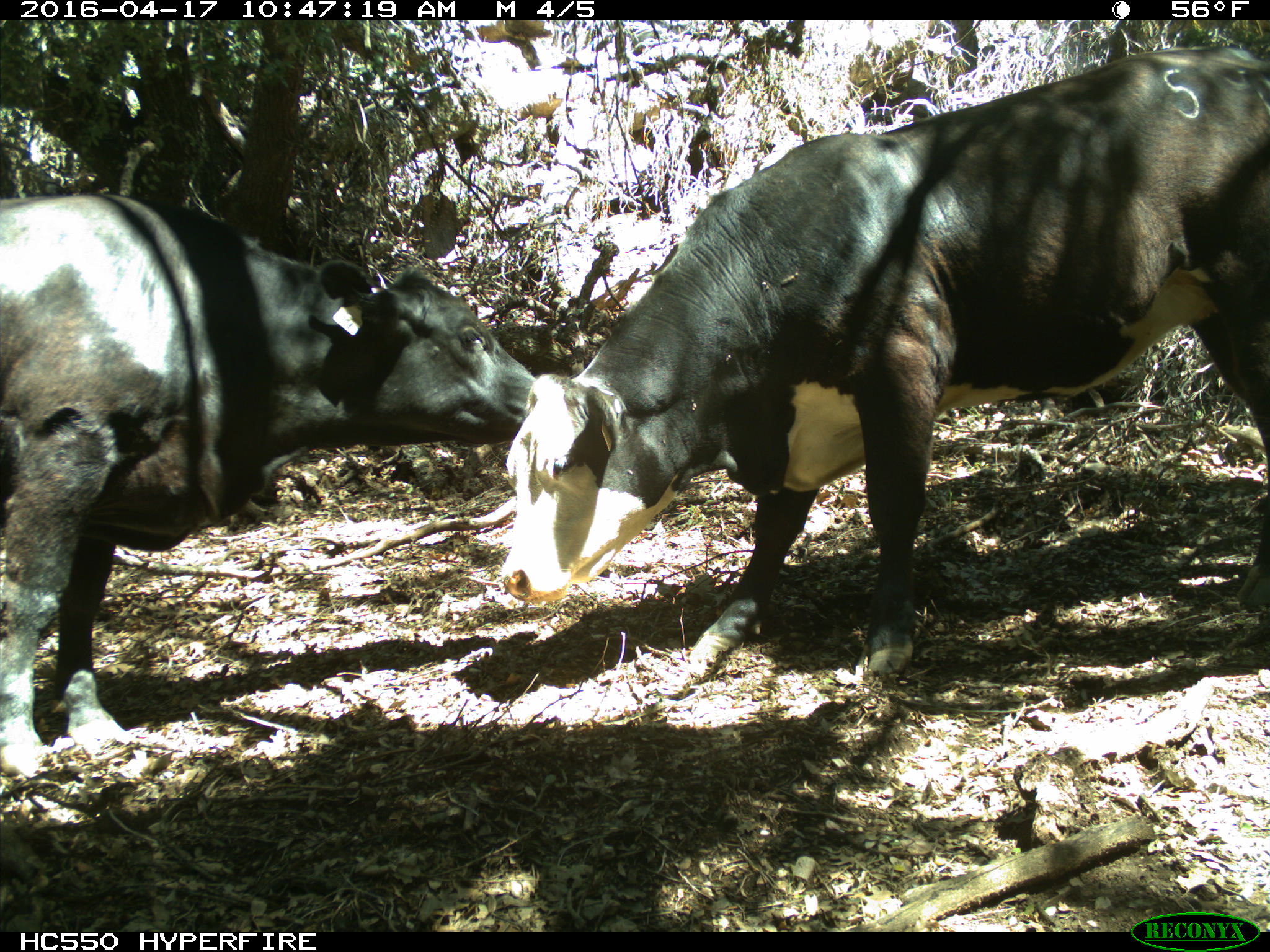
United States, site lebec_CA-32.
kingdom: Animalia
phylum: Chordata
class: Mammalia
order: Artiodactyla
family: Bovidae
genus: Bos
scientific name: Bos taurus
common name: domestic cow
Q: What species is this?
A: Bos taurus (domestic cow).